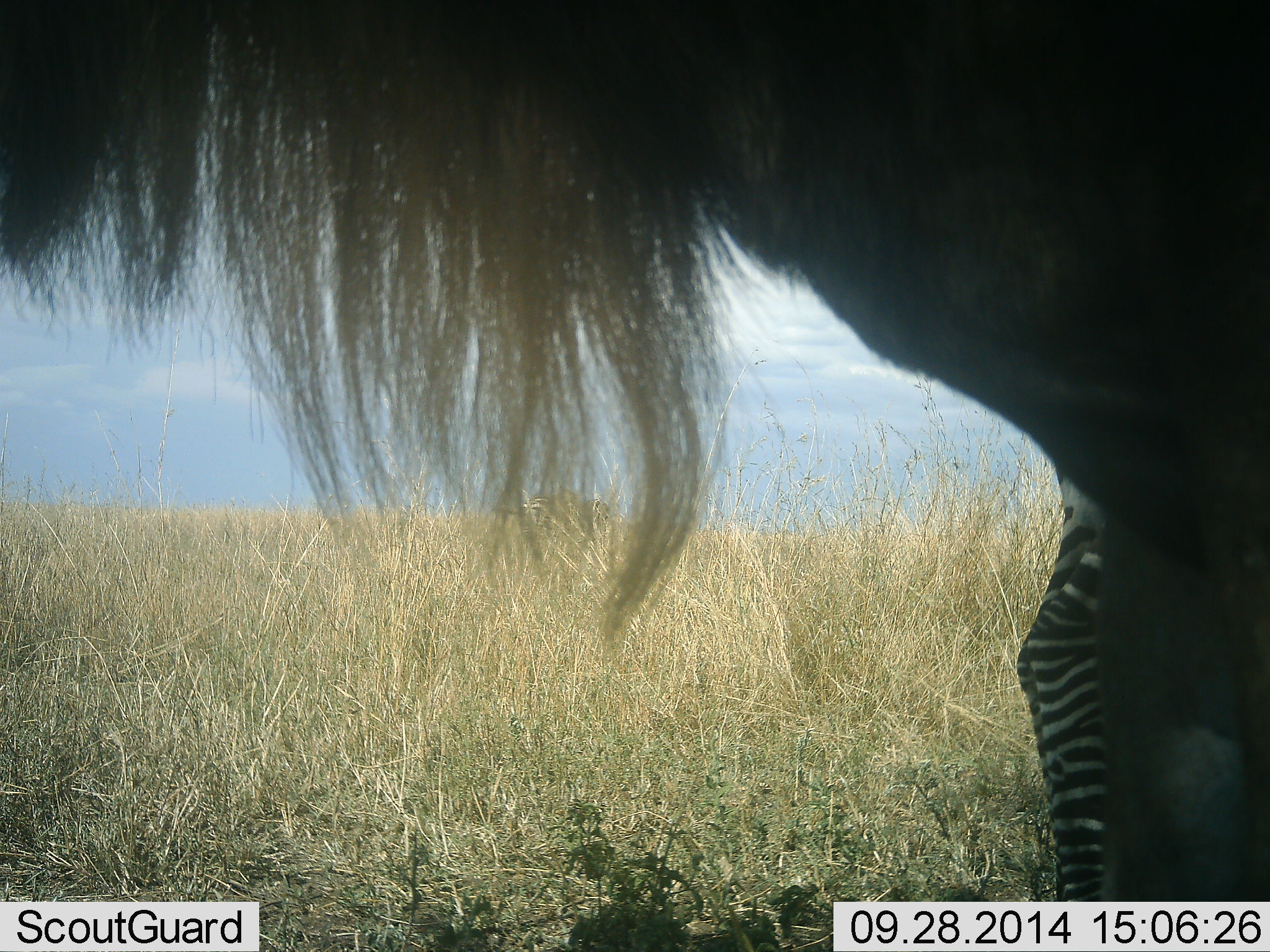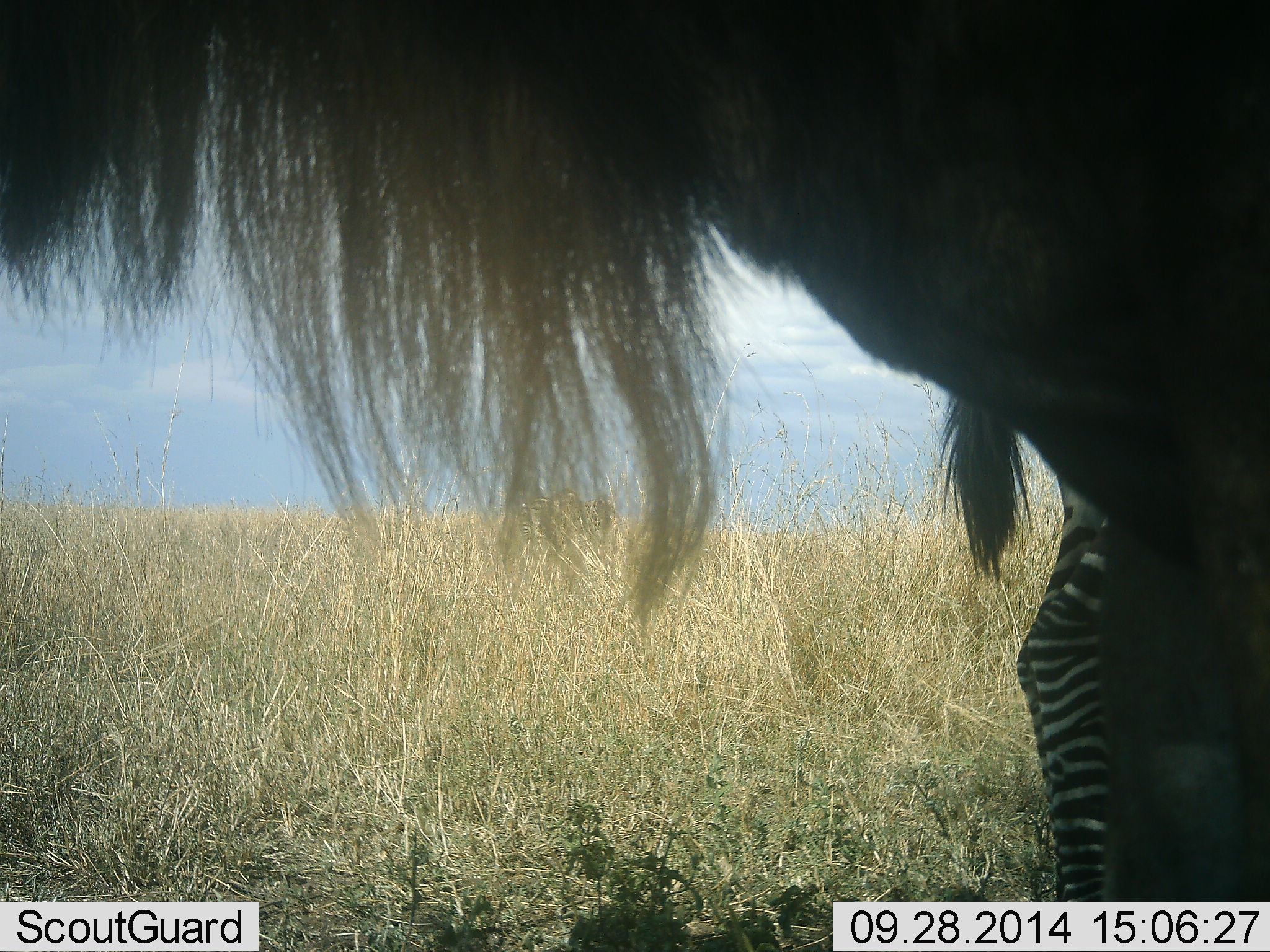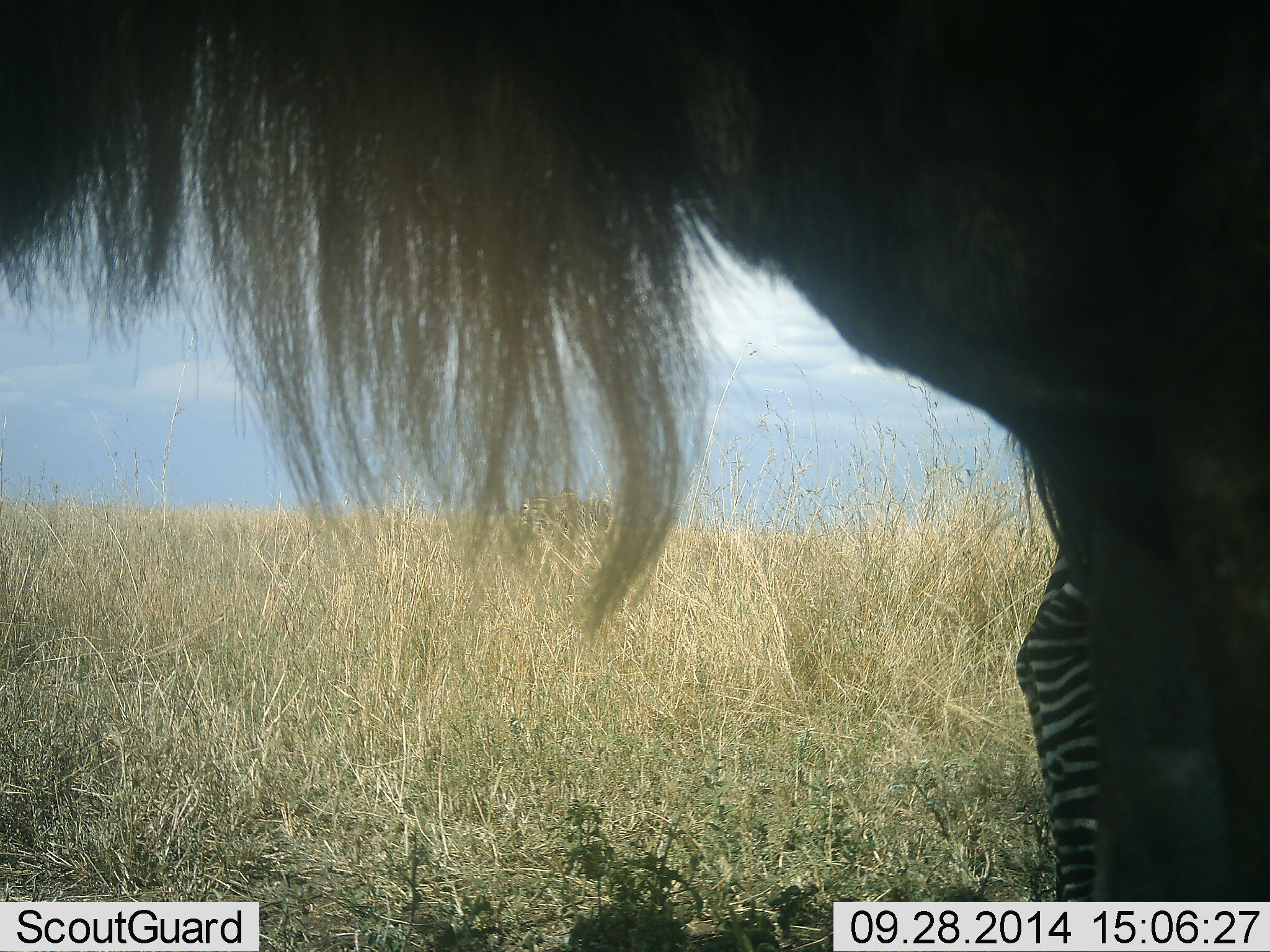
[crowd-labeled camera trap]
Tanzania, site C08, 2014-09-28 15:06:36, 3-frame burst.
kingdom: Animalia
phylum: Chordata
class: Mammalia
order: Artiodactyla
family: Bovidae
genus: Connochaetes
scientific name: Connochaetes taurinus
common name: blue wildebeest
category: wildebeest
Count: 1.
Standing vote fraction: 100%.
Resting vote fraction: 0%.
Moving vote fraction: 0%.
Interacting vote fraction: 0%.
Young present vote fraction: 0%.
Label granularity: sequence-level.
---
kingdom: Animalia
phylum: Chordata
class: Mammalia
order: Perissodactyla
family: Equidae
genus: Equus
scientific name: Equus quagga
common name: plains zebra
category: zebra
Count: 1.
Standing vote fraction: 92%.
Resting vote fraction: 0%.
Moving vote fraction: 8%.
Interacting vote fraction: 0%.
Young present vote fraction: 0%.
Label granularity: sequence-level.